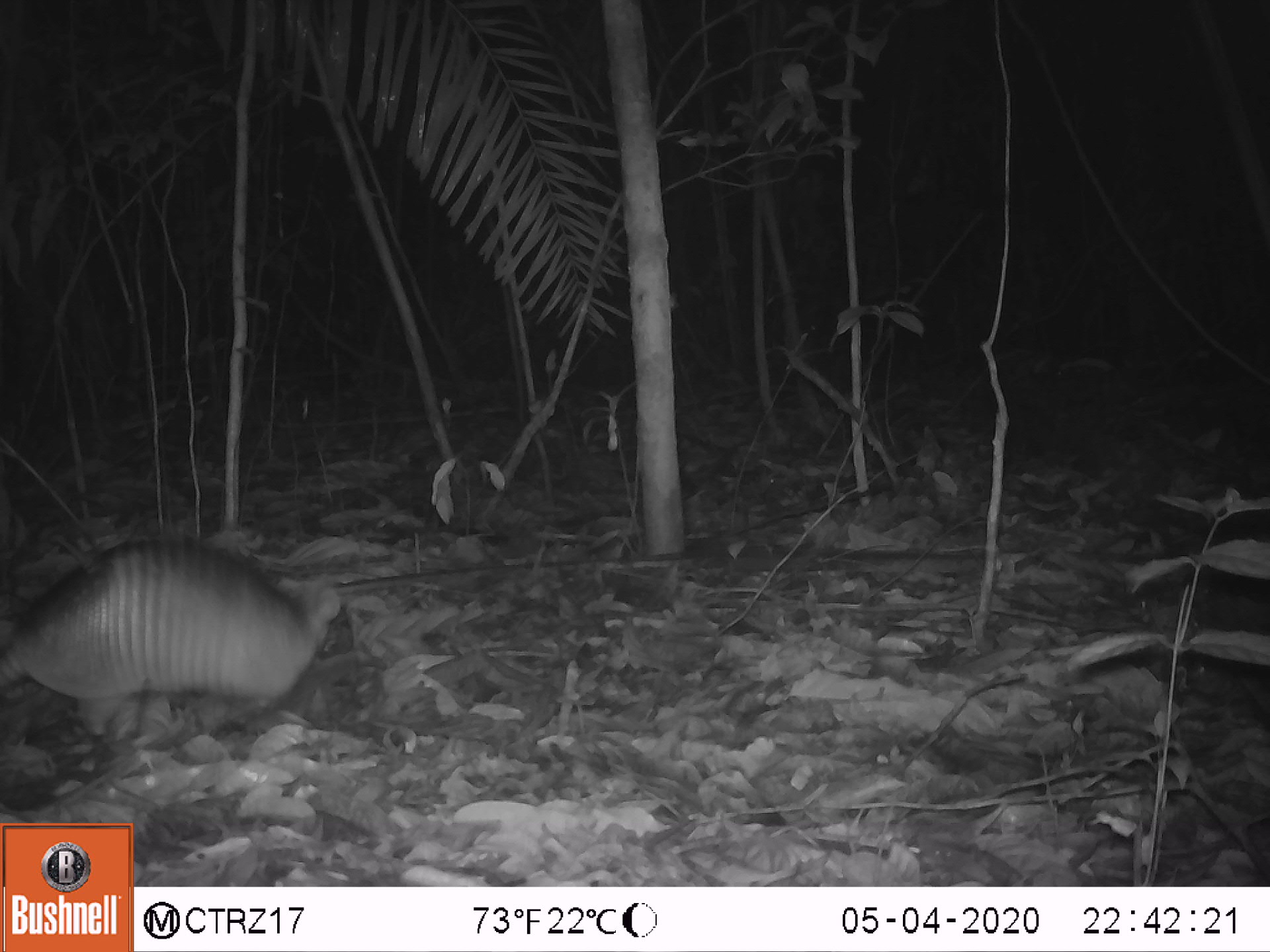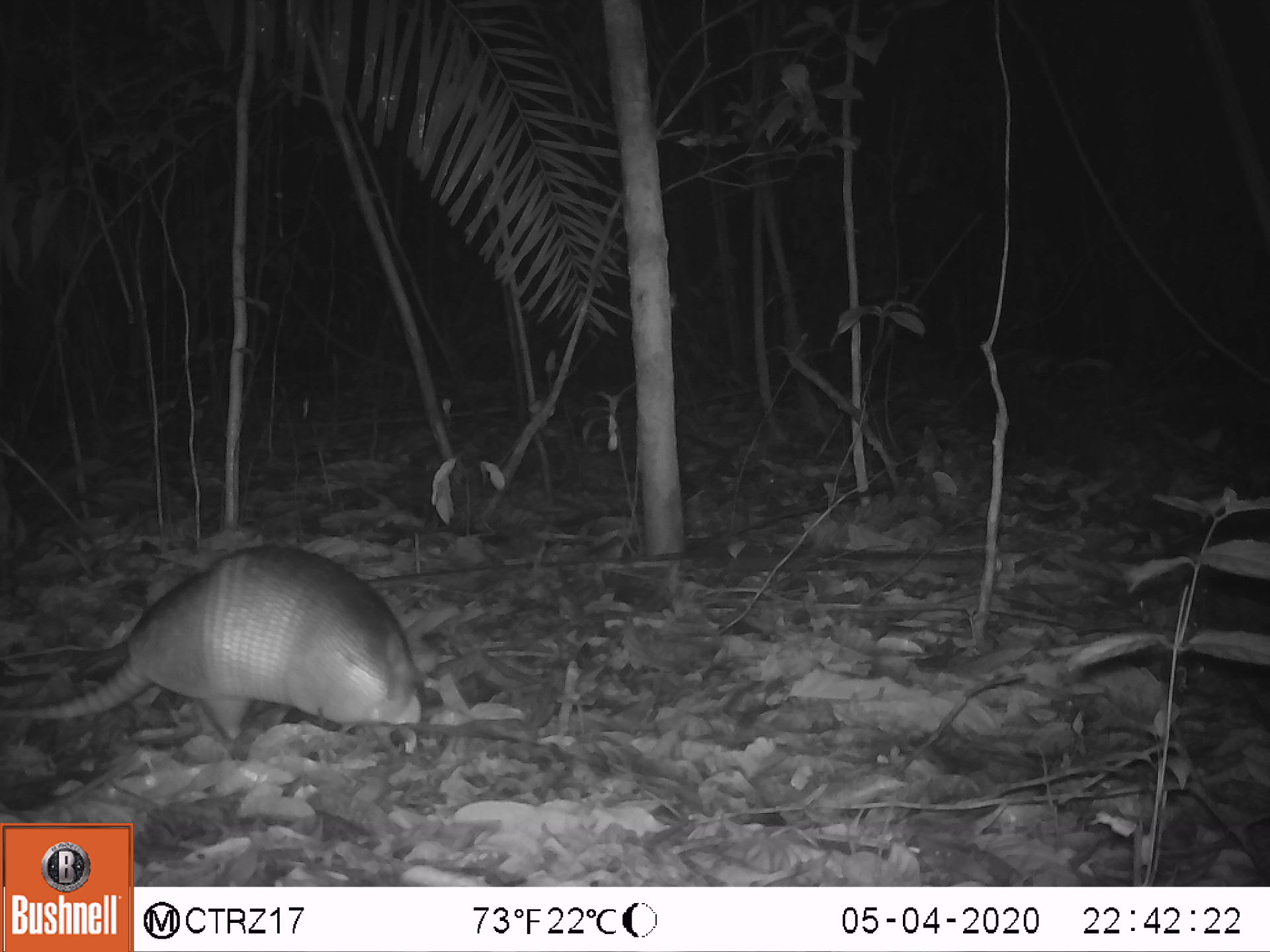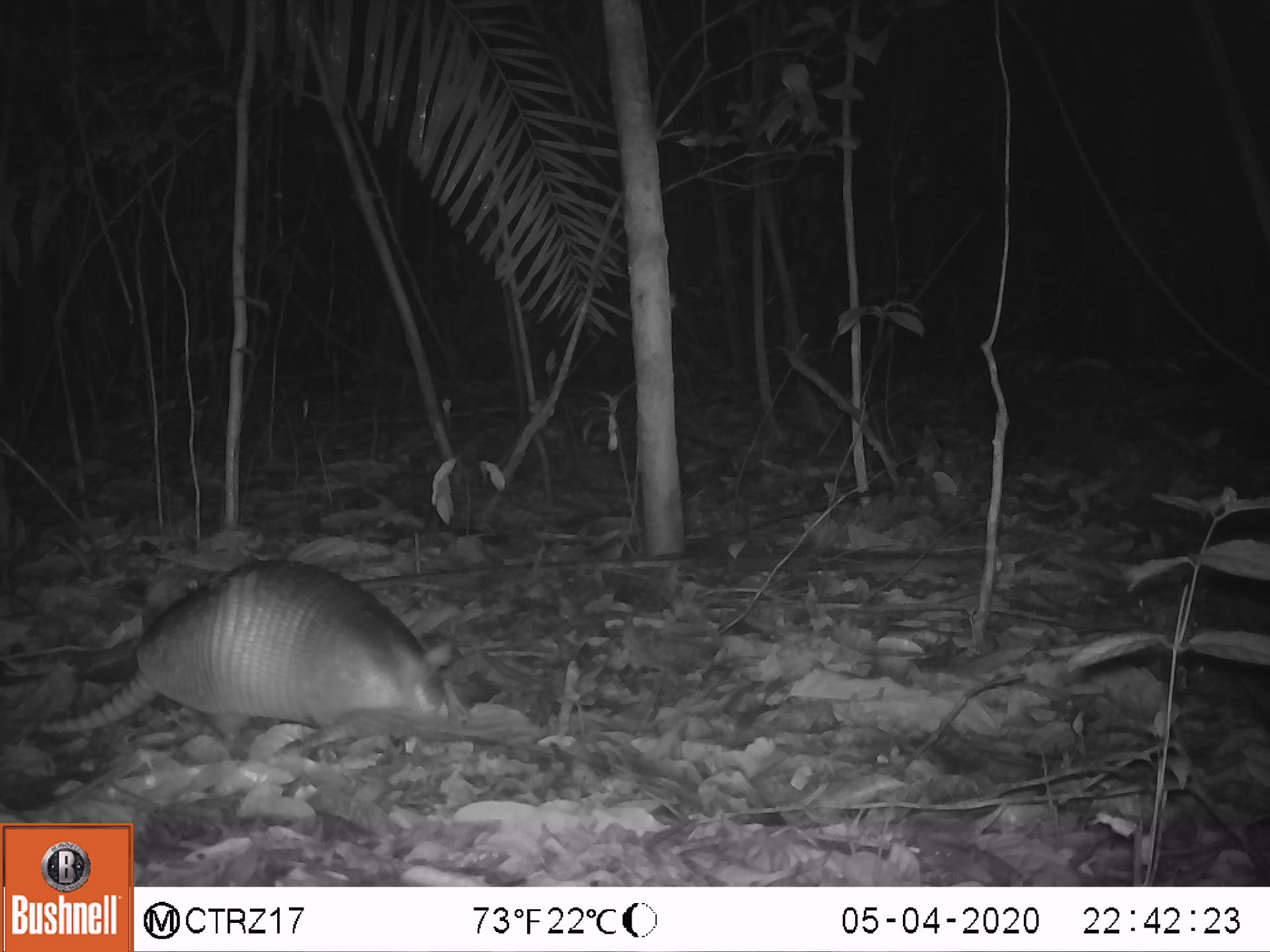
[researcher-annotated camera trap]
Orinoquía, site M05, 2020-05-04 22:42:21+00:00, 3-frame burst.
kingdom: Animalia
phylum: Chordata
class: Mammalia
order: Cingulata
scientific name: Cingulata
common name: armadillo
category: unknown armadillo